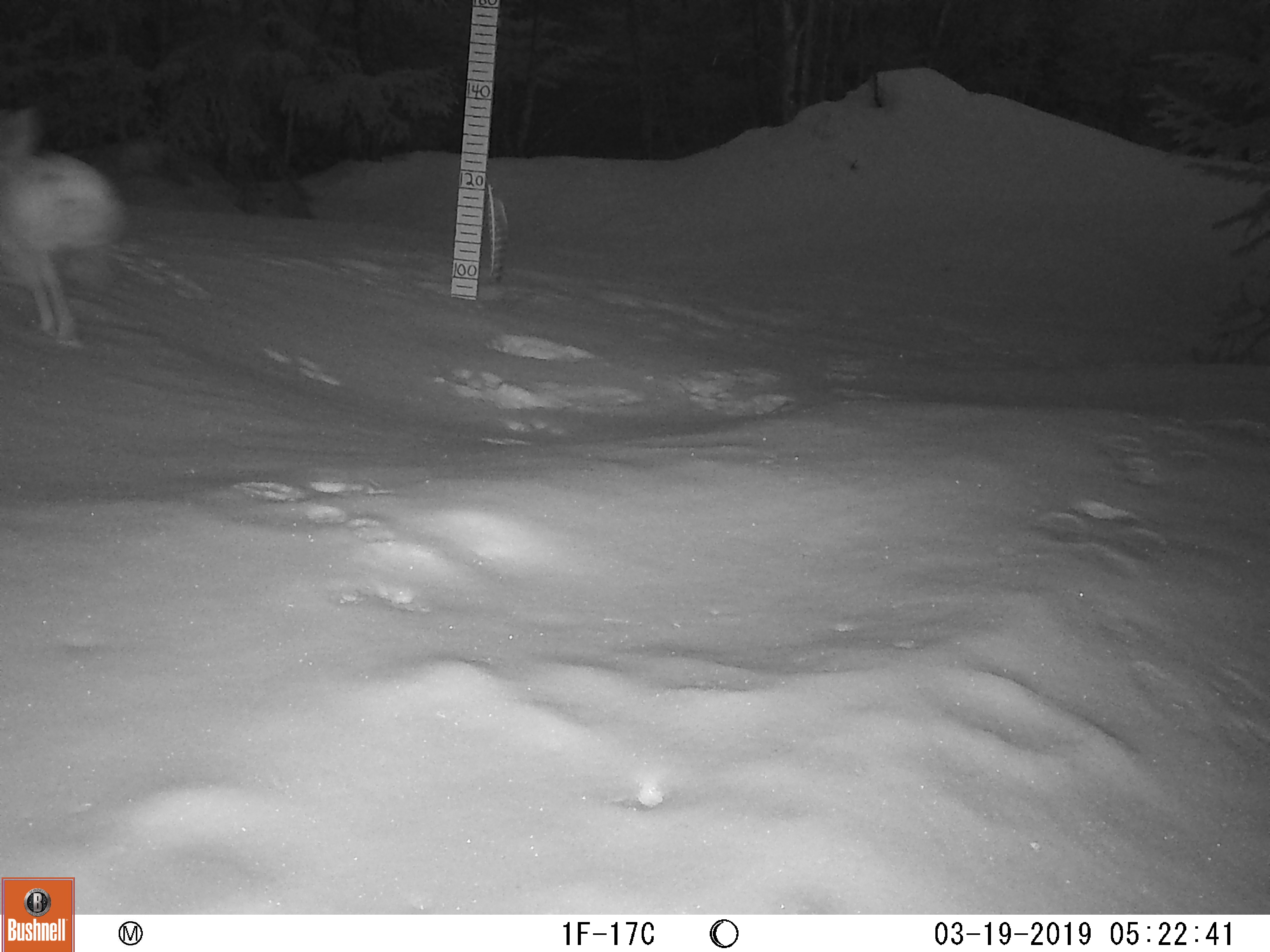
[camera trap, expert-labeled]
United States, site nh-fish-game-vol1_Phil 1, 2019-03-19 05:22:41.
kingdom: Animalia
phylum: Chordata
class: Mammalia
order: Lagomorpha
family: Leporidae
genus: Lepus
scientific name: Lepus americanus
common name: snowshoe hare